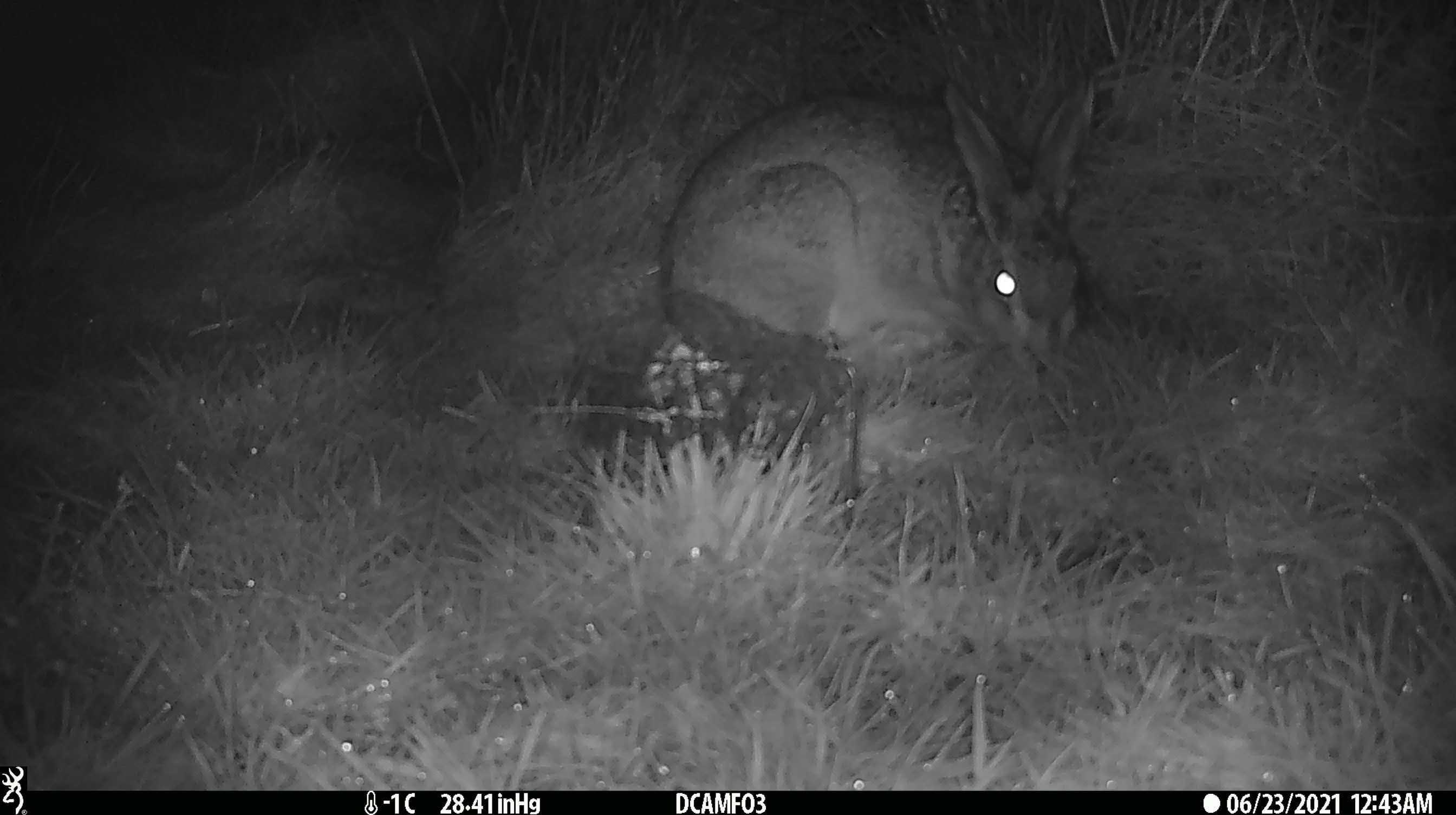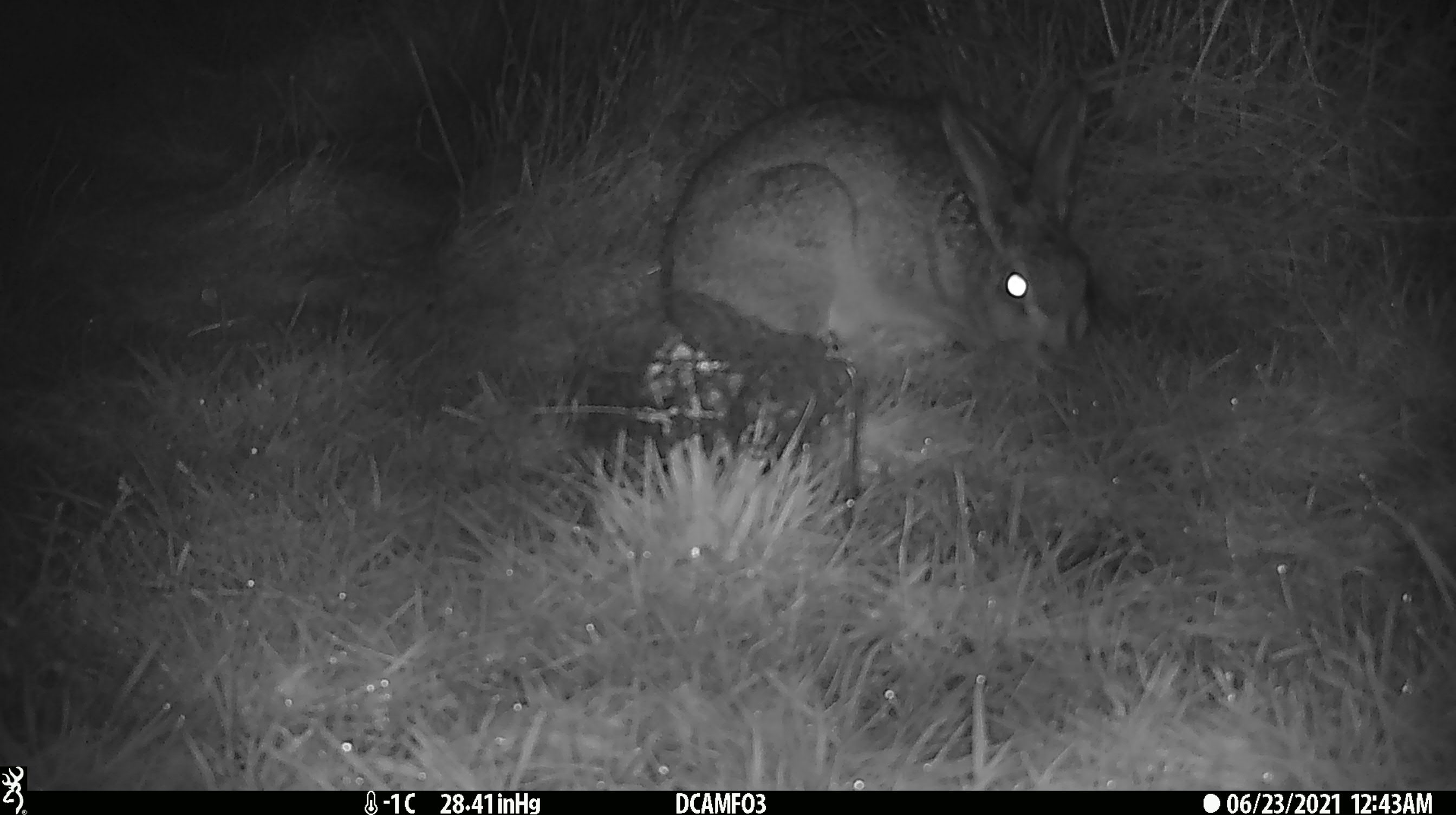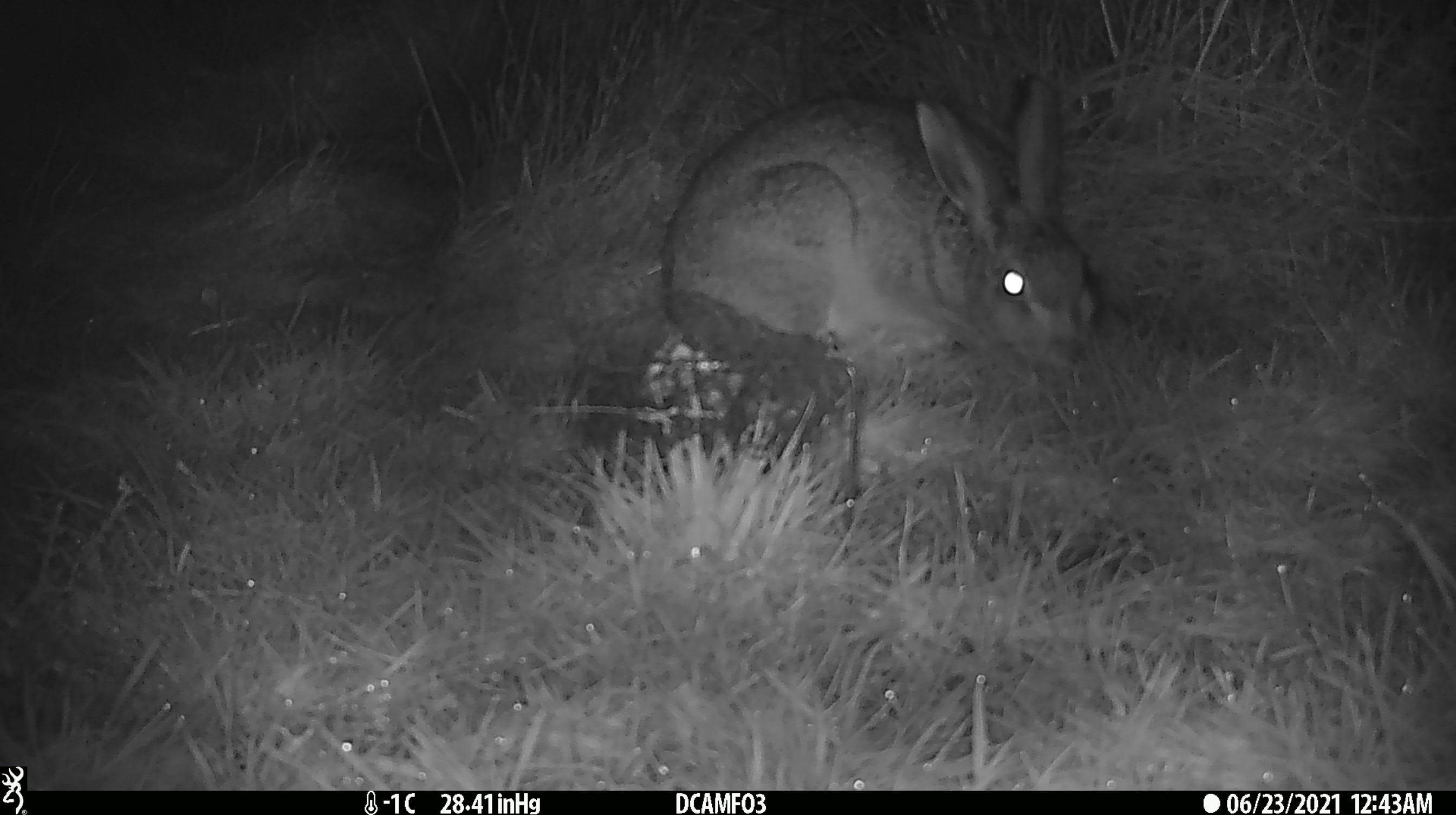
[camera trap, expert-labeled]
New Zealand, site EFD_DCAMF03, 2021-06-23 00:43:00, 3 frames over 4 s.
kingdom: Animalia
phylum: Chordata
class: Mammalia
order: Lagomorpha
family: Leporidae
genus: Lepus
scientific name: Lepus europaeus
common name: brown hare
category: hare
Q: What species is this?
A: Hare (brown hare) (Lepus europaeus).